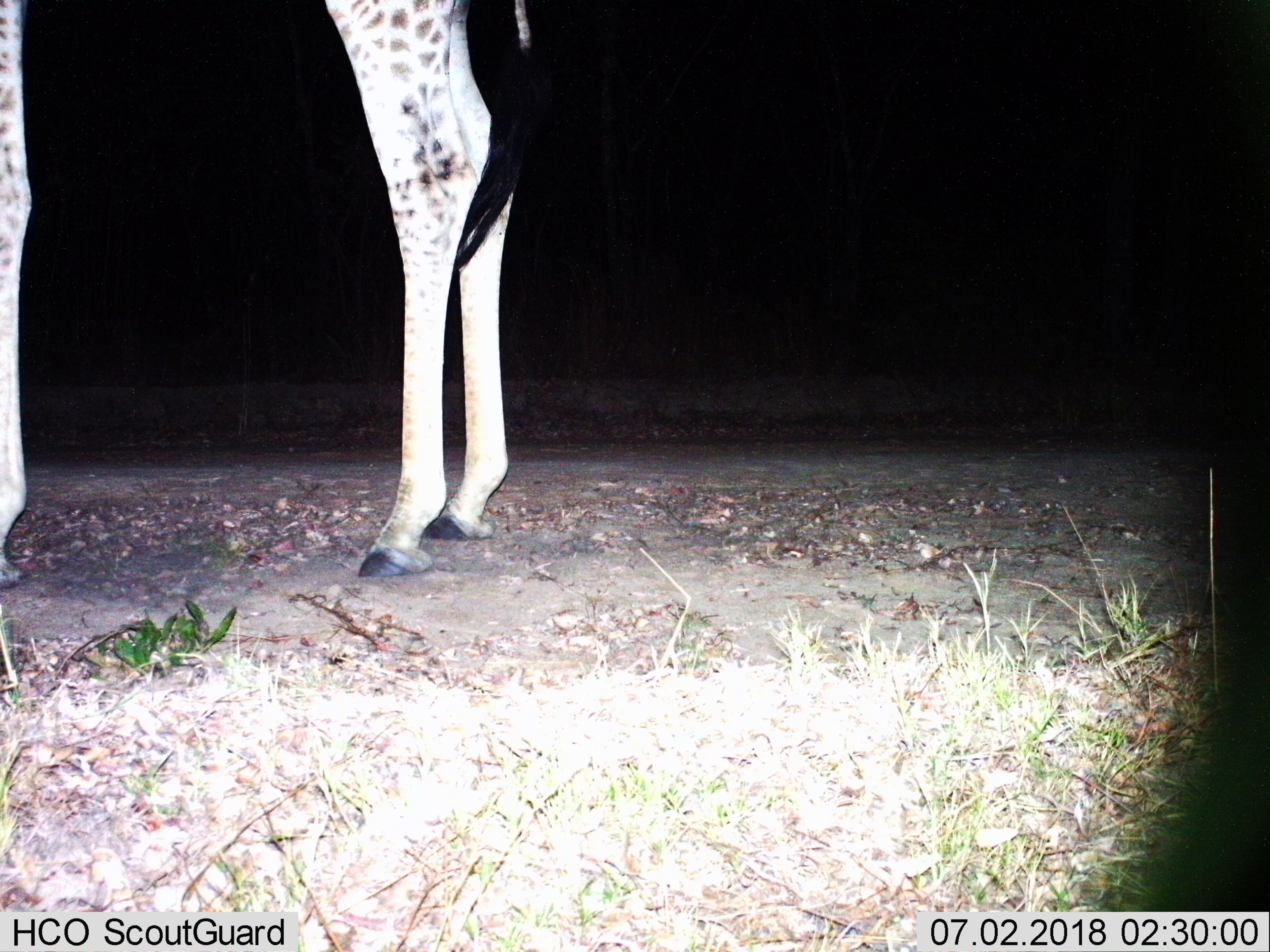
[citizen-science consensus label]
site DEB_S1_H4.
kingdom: Animalia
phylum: Chordata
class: Mammalia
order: Artiodactyla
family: Giraffidae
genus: Giraffa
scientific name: Giraffa camelopardalis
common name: giraffe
Giraffe (Giraffa camelopardalis), count 1. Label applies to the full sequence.